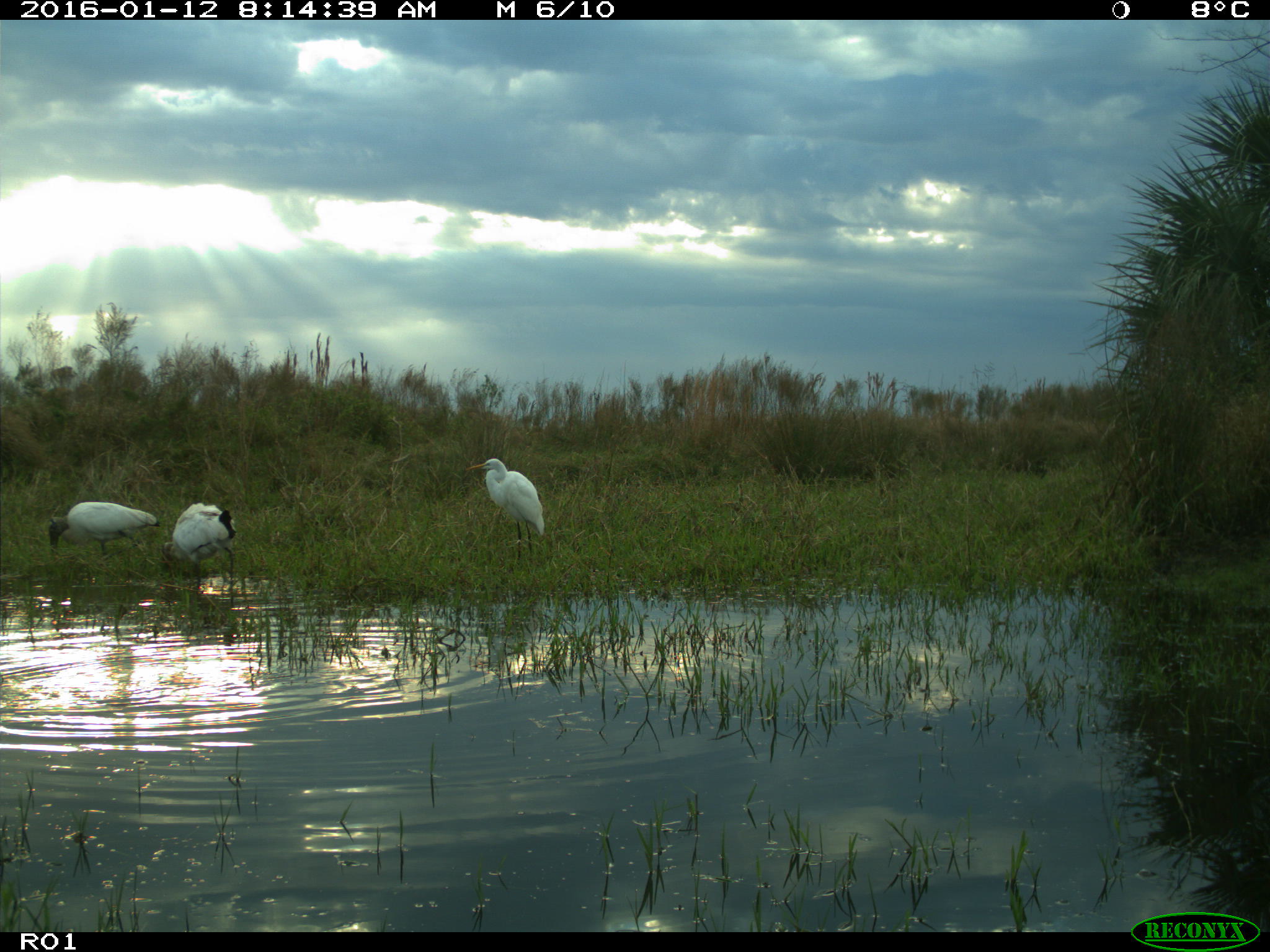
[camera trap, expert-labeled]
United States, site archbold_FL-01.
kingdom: Animalia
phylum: Chordata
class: Aves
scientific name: Aves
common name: birds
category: unidentified bird